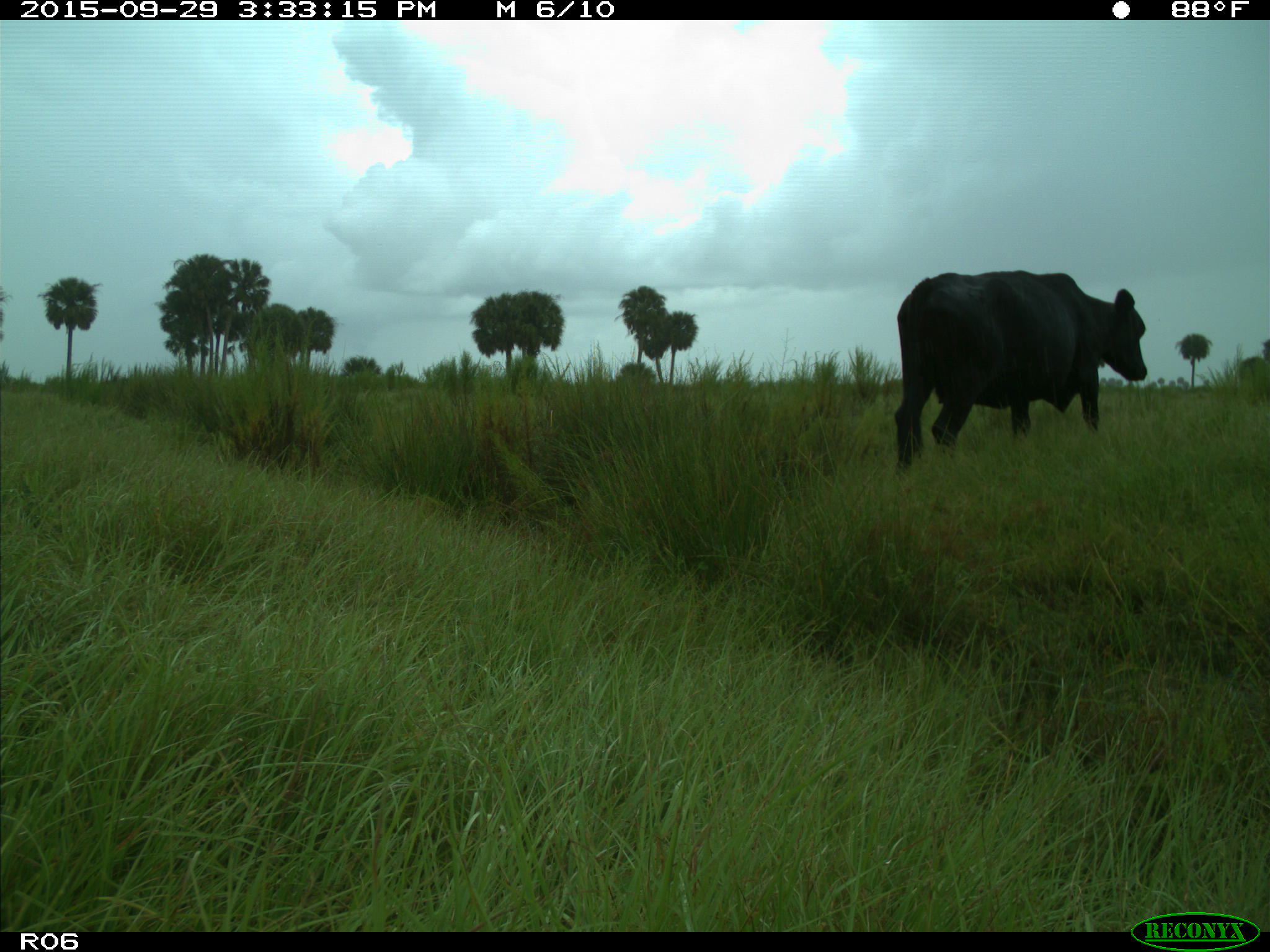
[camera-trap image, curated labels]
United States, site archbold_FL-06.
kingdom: Animalia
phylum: Chordata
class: Mammalia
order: Artiodactyla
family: Bovidae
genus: Bos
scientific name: Bos taurus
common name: domestic cow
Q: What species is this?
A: Bos taurus (domestic cow).